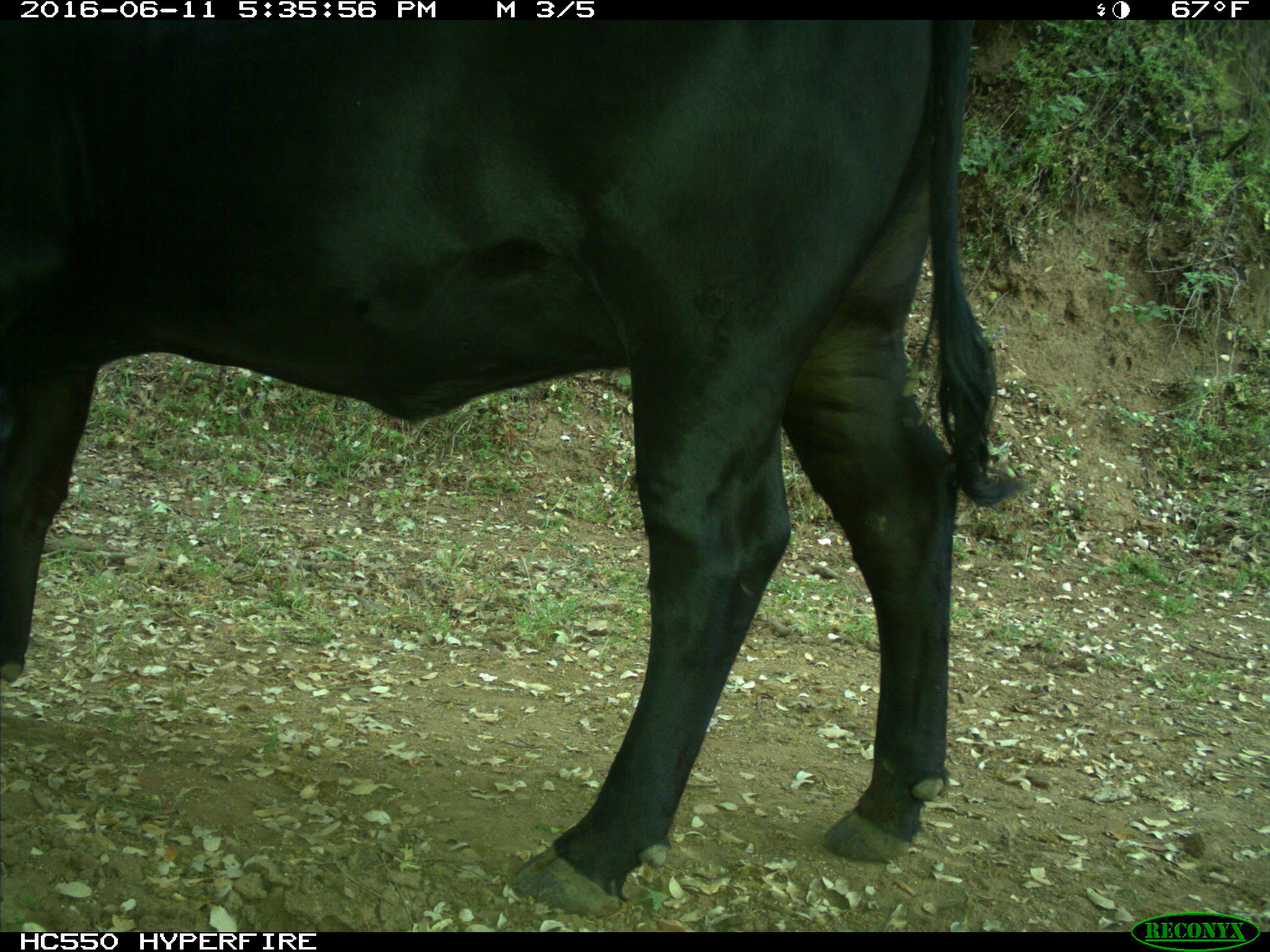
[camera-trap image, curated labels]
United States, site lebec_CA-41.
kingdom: Animalia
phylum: Chordata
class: Mammalia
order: Artiodactyla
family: Bovidae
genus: Bos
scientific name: Bos taurus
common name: domestic cow